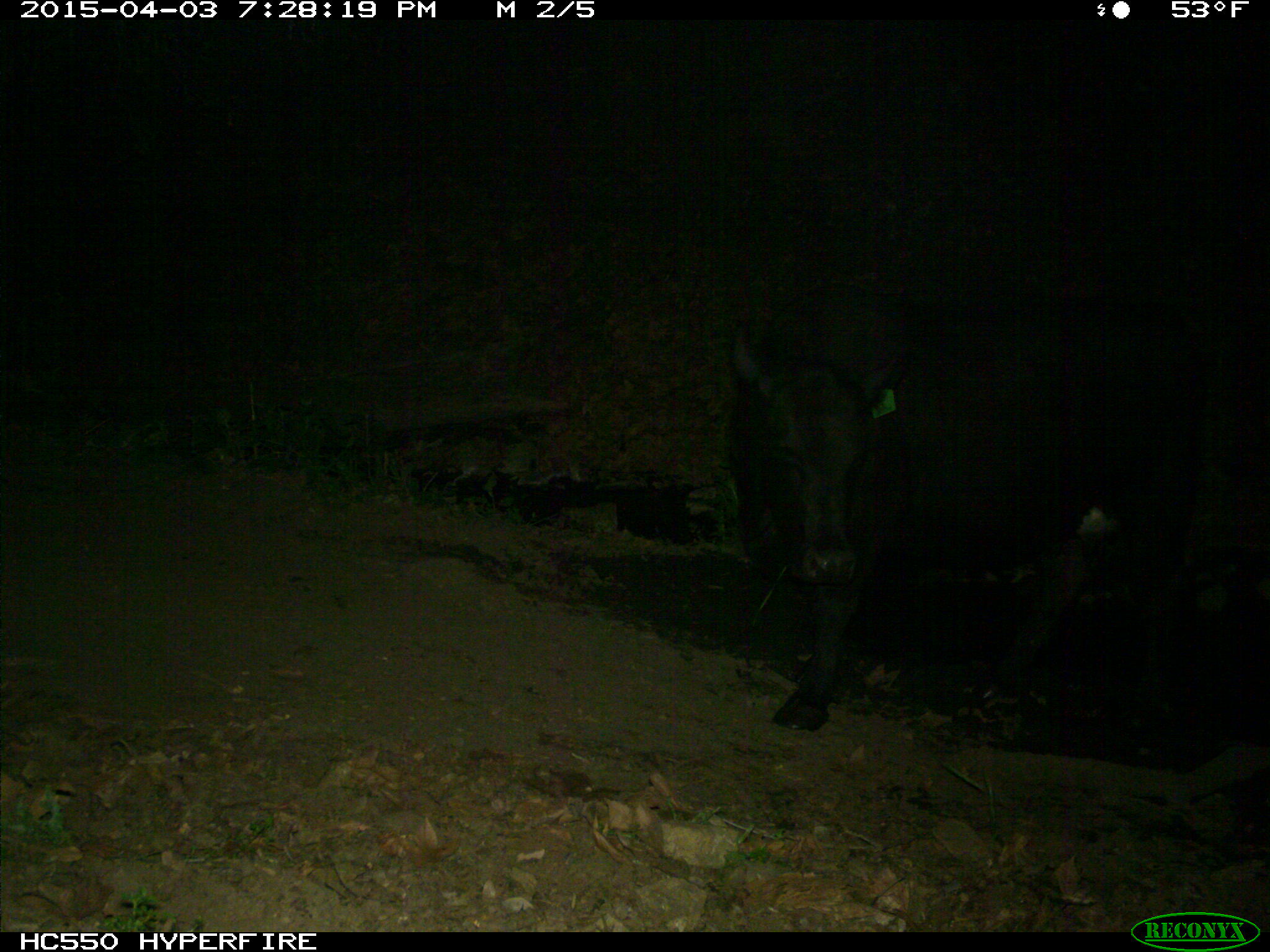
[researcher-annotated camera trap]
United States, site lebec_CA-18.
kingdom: Animalia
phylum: Chordata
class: Mammalia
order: Artiodactyla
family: Bovidae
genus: Bos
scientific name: Bos taurus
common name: domestic cow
Bos taurus (domestic cow).